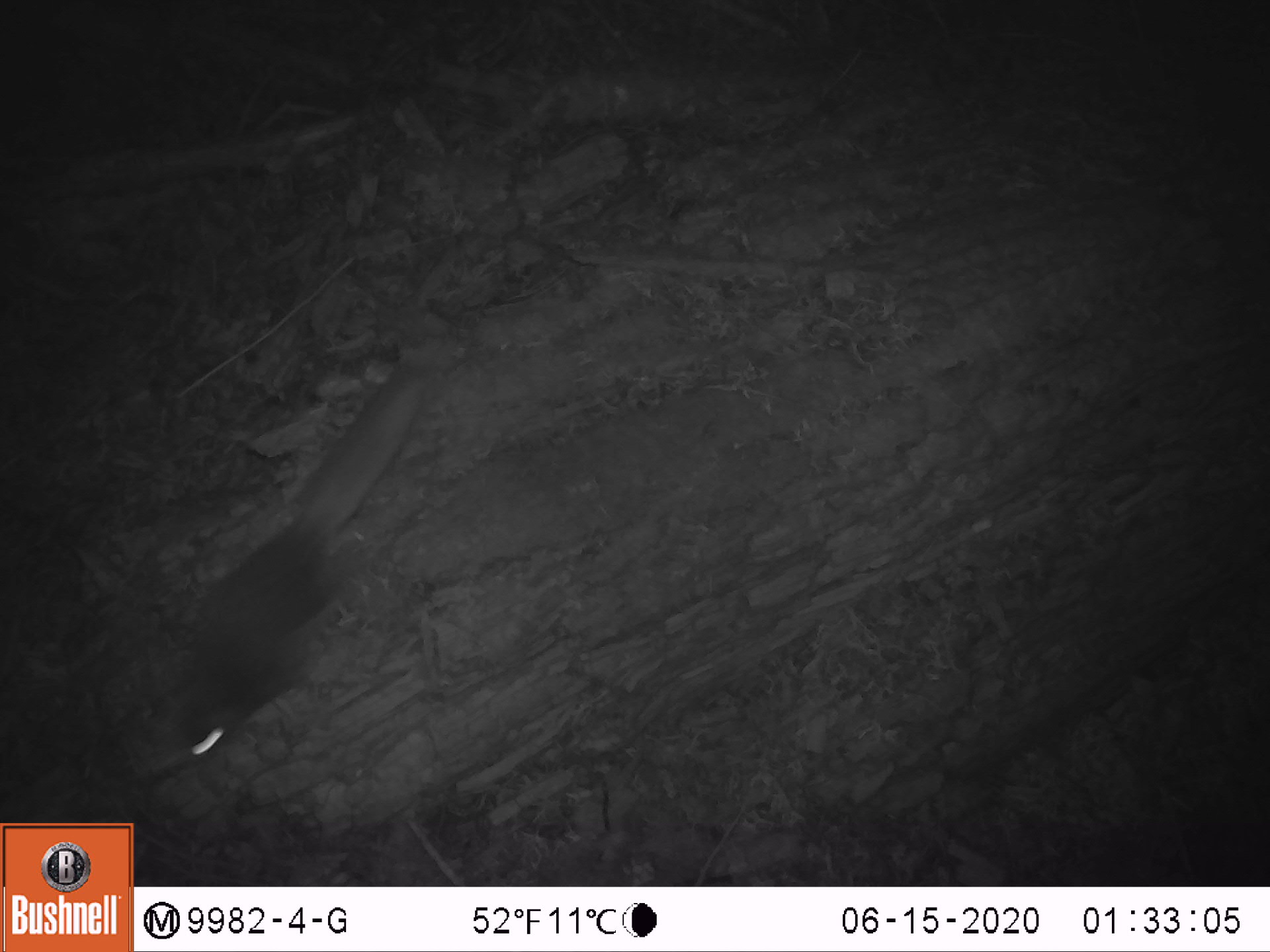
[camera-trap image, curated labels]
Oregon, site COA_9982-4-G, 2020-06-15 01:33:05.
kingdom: Animalia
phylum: Chordata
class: Mammalia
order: Rodentia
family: Sciuridae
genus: Glaucomys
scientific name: Glaucomys oregonensis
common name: humboldt's flying squirrel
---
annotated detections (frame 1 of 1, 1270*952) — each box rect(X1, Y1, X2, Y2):
humboldt's flying squirrel: rect(140, 336, 435, 789)